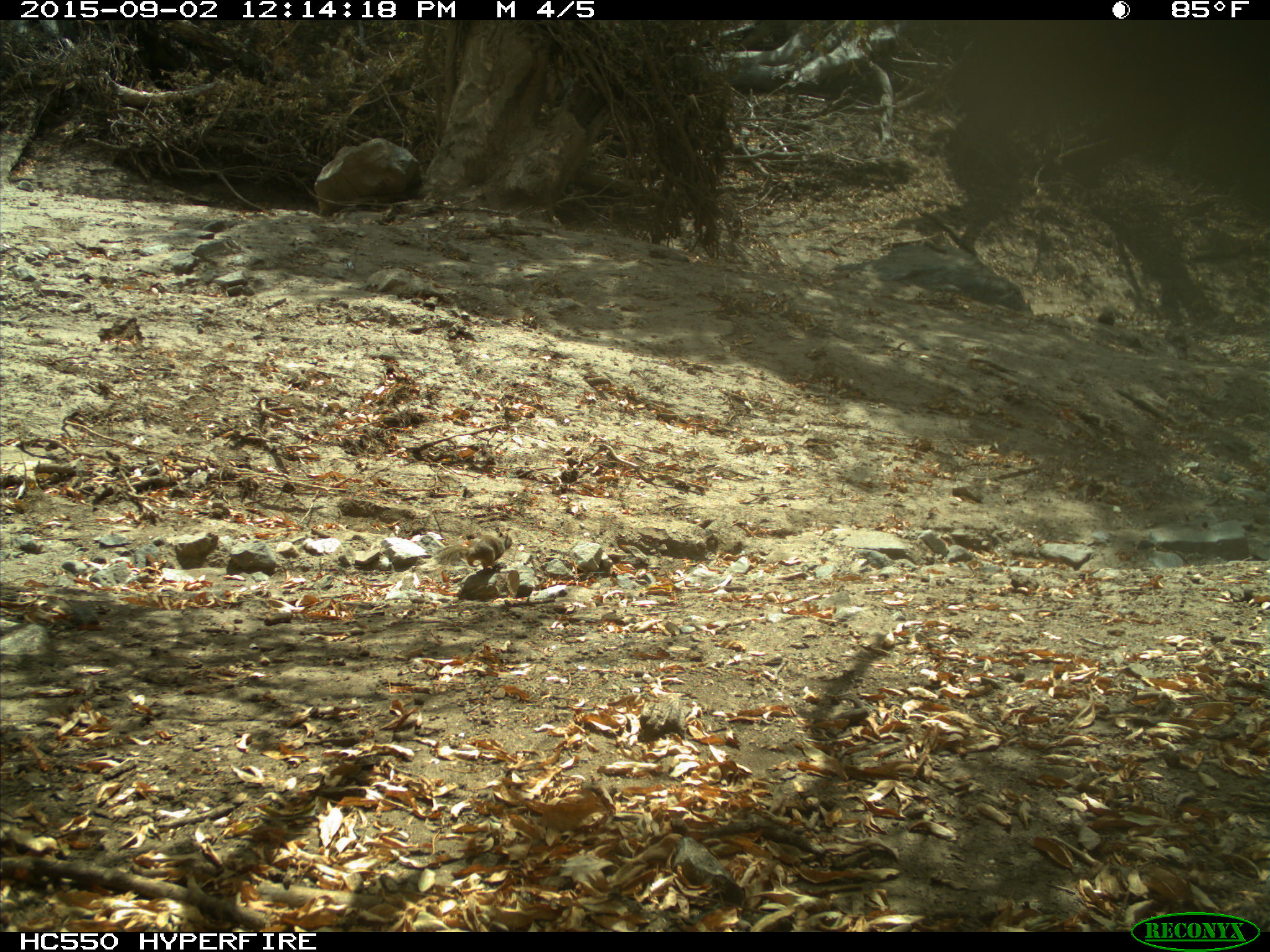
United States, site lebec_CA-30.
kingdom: Animalia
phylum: Chordata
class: Mammalia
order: Rodentia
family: Sciuridae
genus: Otospermophilus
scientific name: Otospermophilus beecheyi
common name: california ground squirrel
Otospermophilus beecheyi (california ground squirrel).